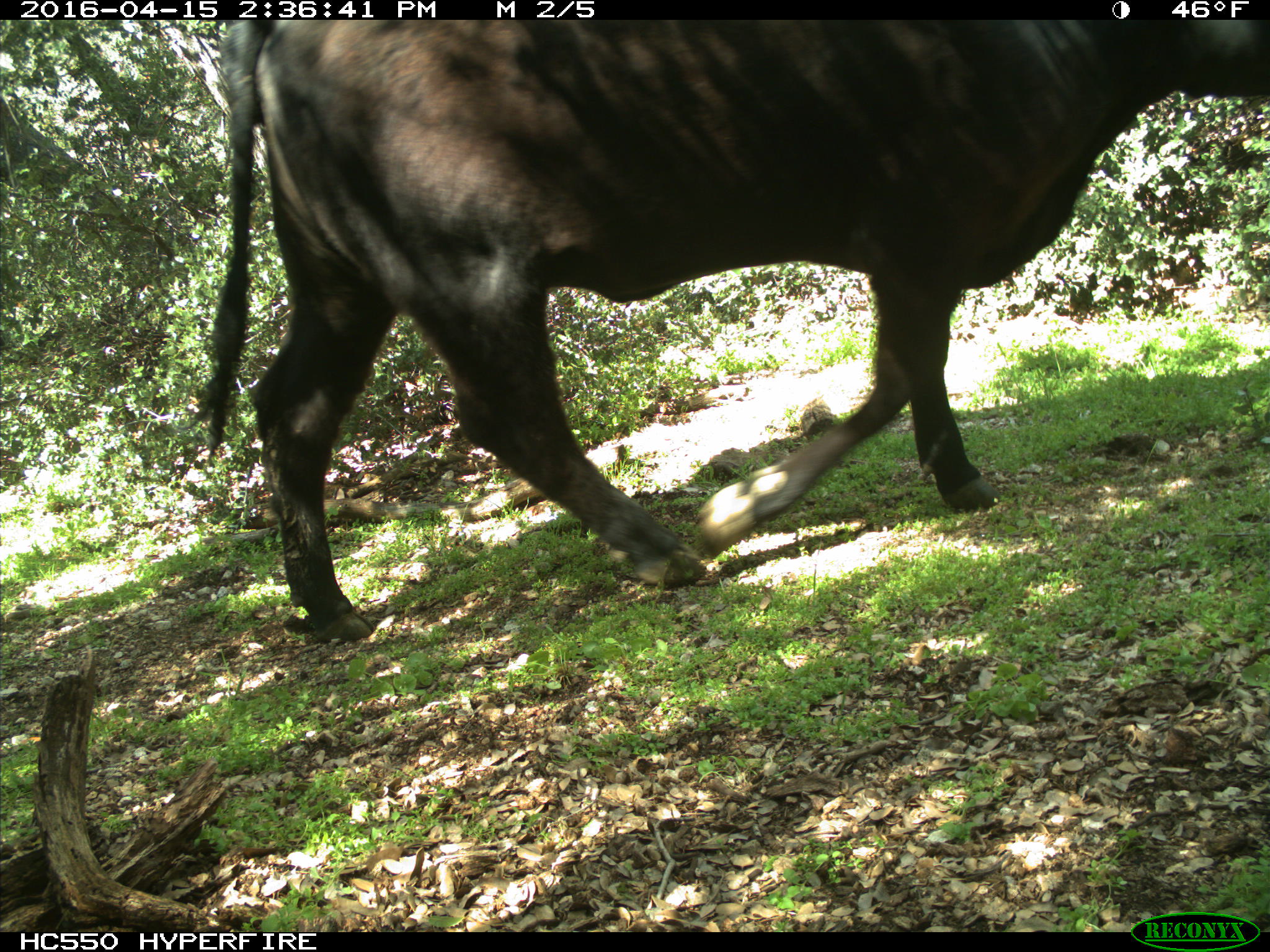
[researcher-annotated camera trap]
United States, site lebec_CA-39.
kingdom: Animalia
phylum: Chordata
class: Mammalia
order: Artiodactyla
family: Bovidae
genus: Bos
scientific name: Bos taurus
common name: domestic cow